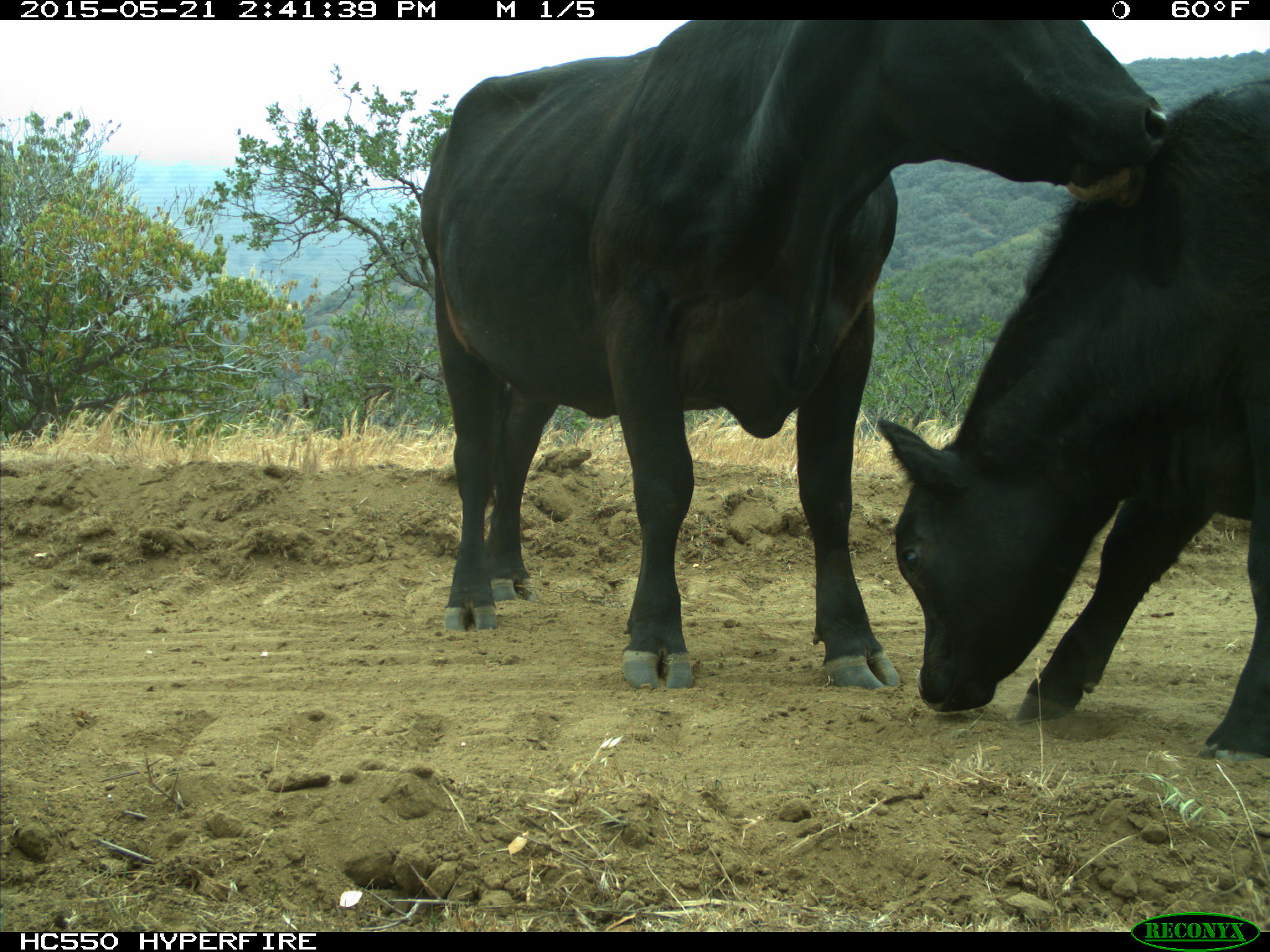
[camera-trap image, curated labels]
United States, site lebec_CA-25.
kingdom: Animalia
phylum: Chordata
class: Mammalia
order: Artiodactyla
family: Bovidae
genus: Bos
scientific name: Bos taurus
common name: domestic cow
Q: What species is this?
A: Bos taurus (domestic cow).